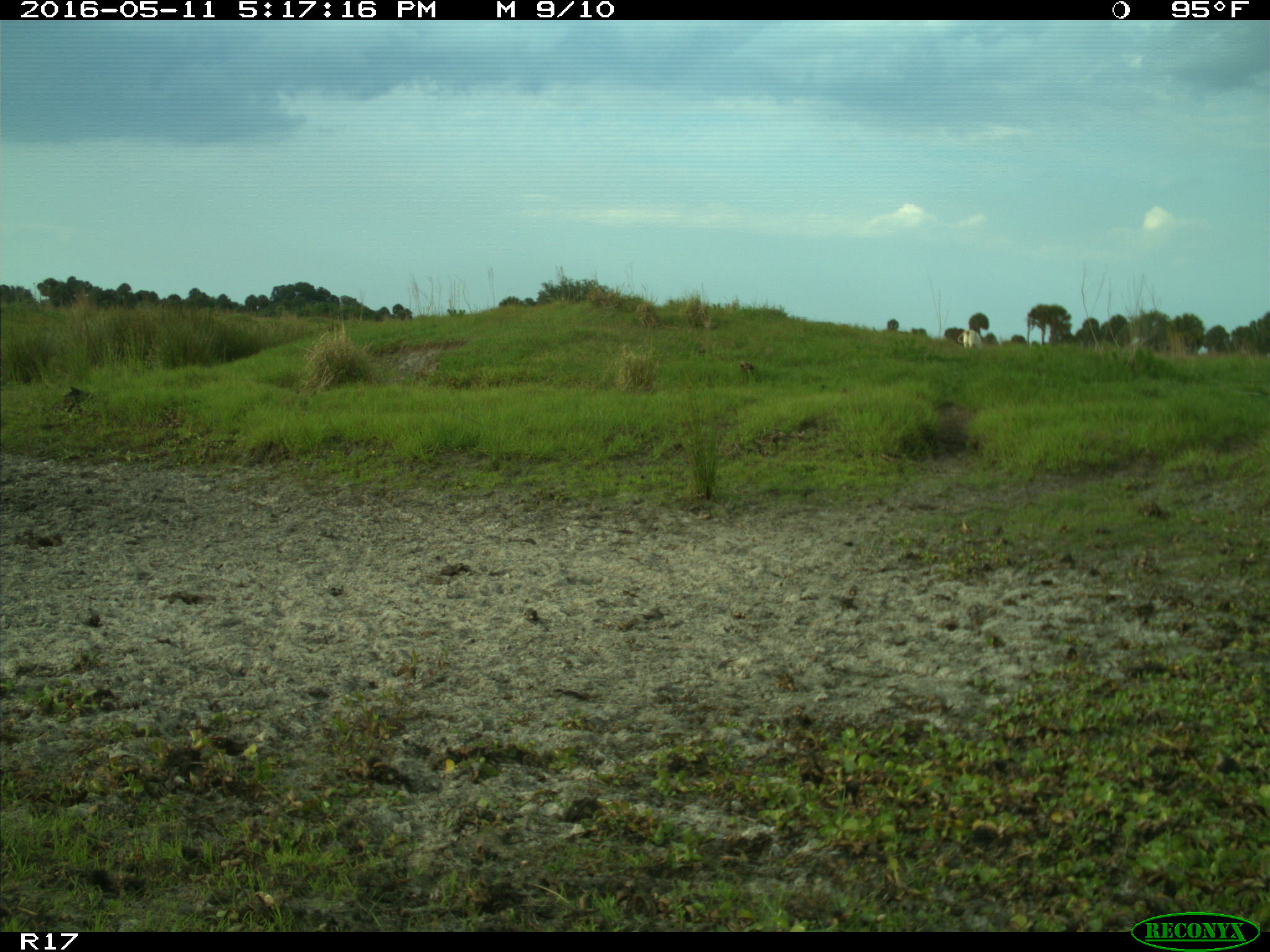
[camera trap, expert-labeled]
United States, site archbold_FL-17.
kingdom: Animalia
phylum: Chordata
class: Mammalia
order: Artiodactyla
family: Bovidae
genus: Bos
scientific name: Bos taurus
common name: domestic cow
Bos taurus (domestic cow).